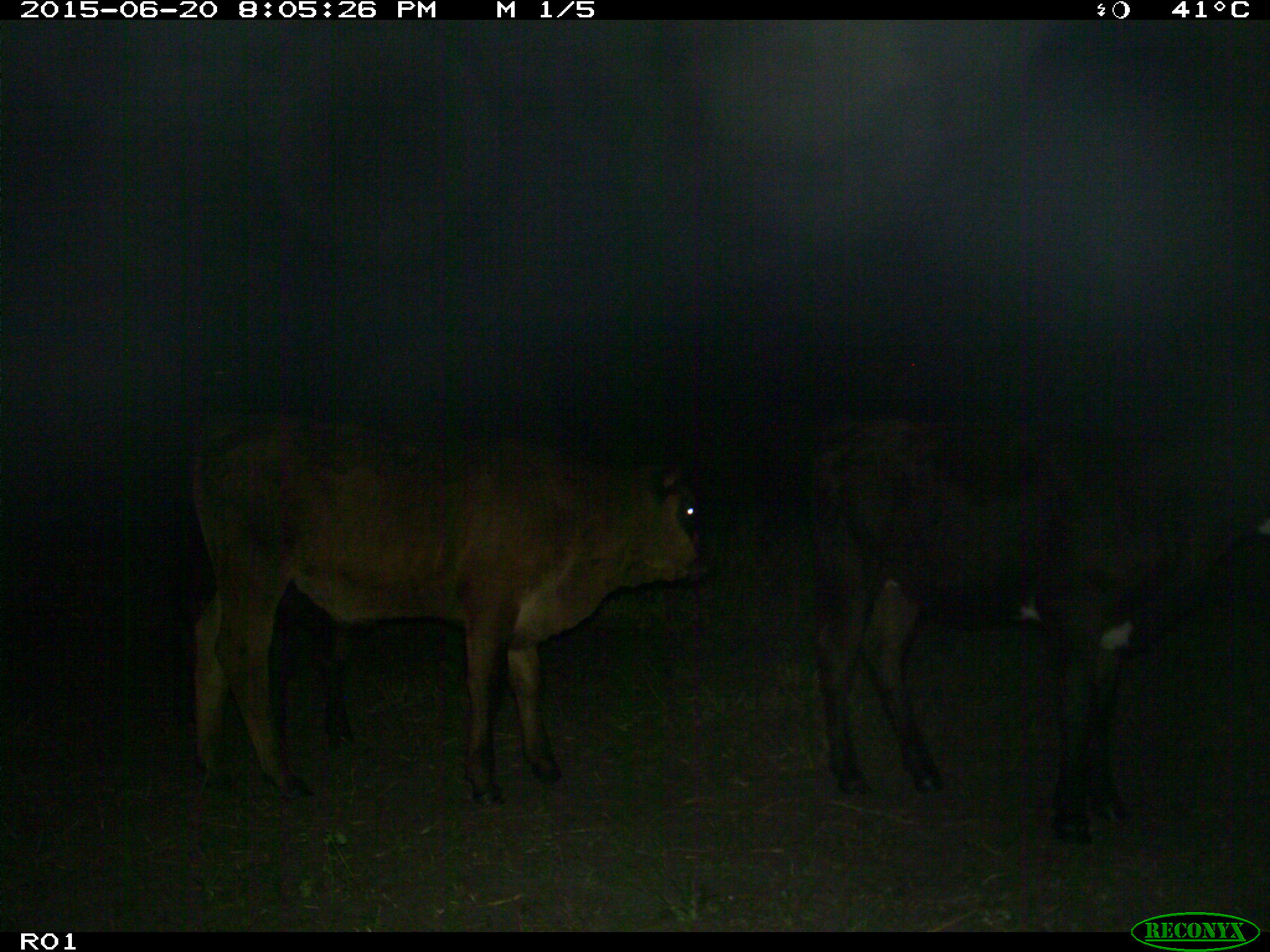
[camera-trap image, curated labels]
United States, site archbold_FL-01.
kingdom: Animalia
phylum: Chordata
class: Mammalia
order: Artiodactyla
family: Bovidae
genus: Bos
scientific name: Bos taurus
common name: domestic cow